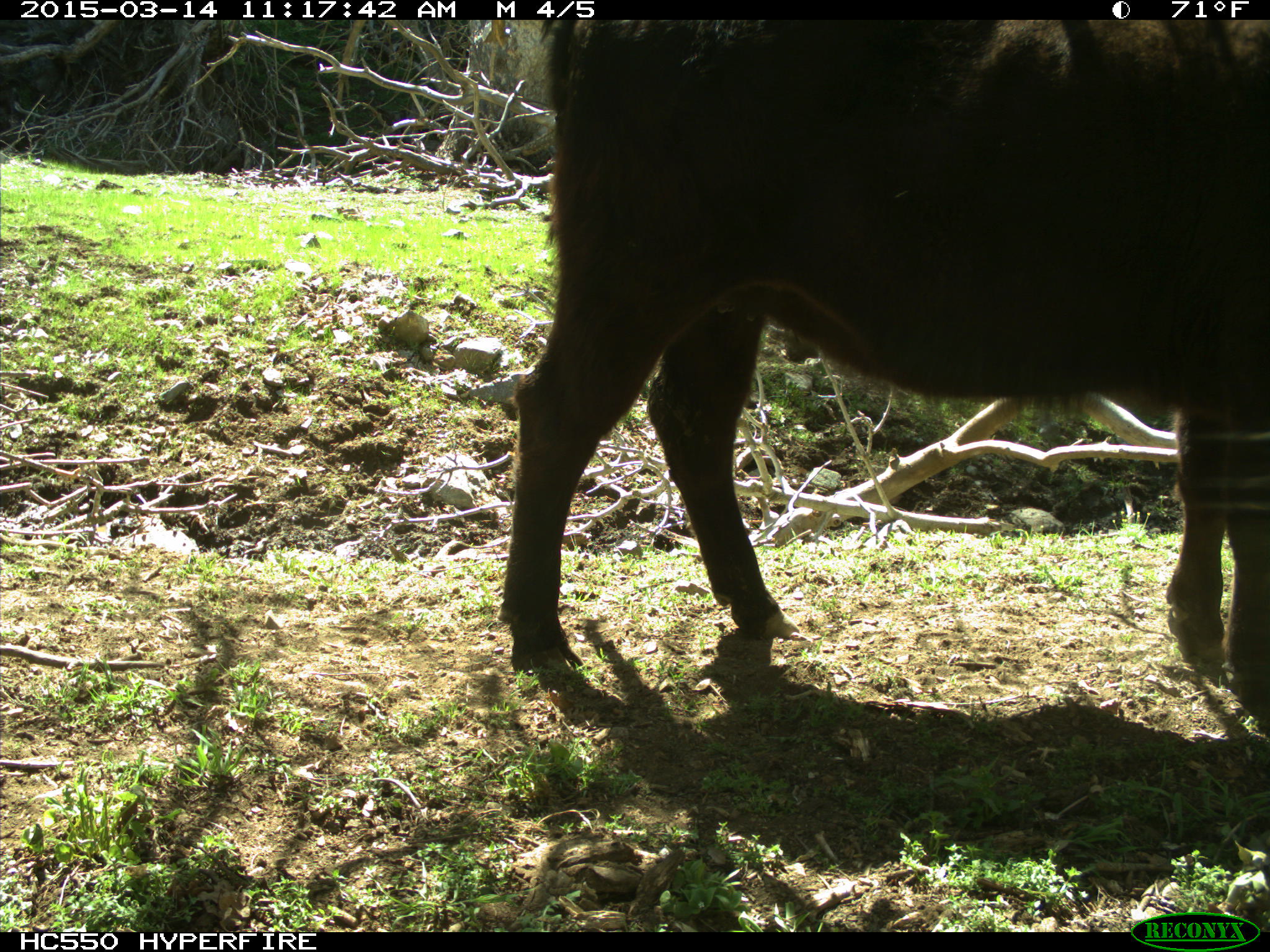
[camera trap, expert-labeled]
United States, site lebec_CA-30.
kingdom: Animalia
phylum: Chordata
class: Mammalia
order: Artiodactyla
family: Bovidae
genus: Bos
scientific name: Bos taurus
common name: domestic cow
Bos taurus (domestic cow).